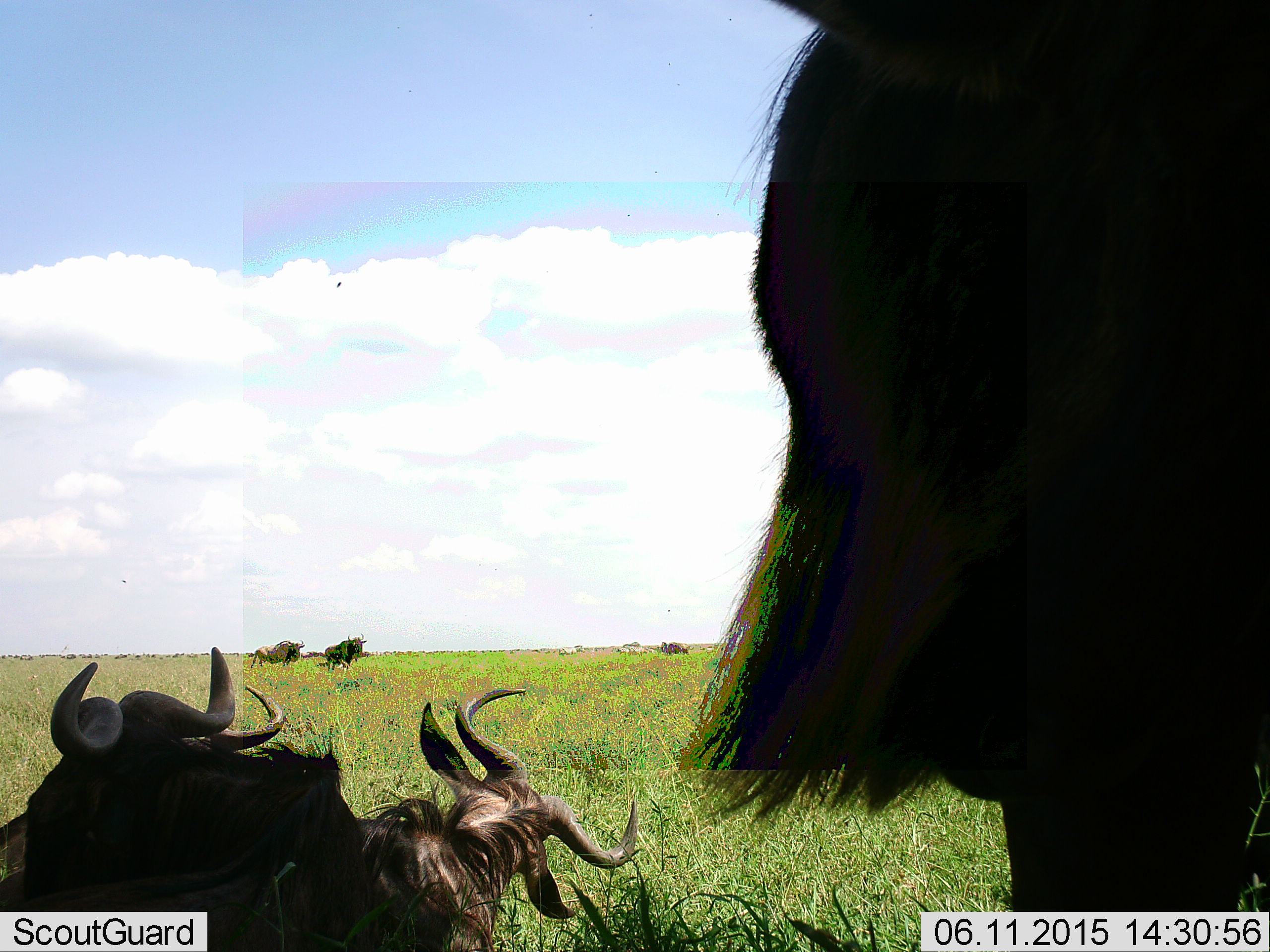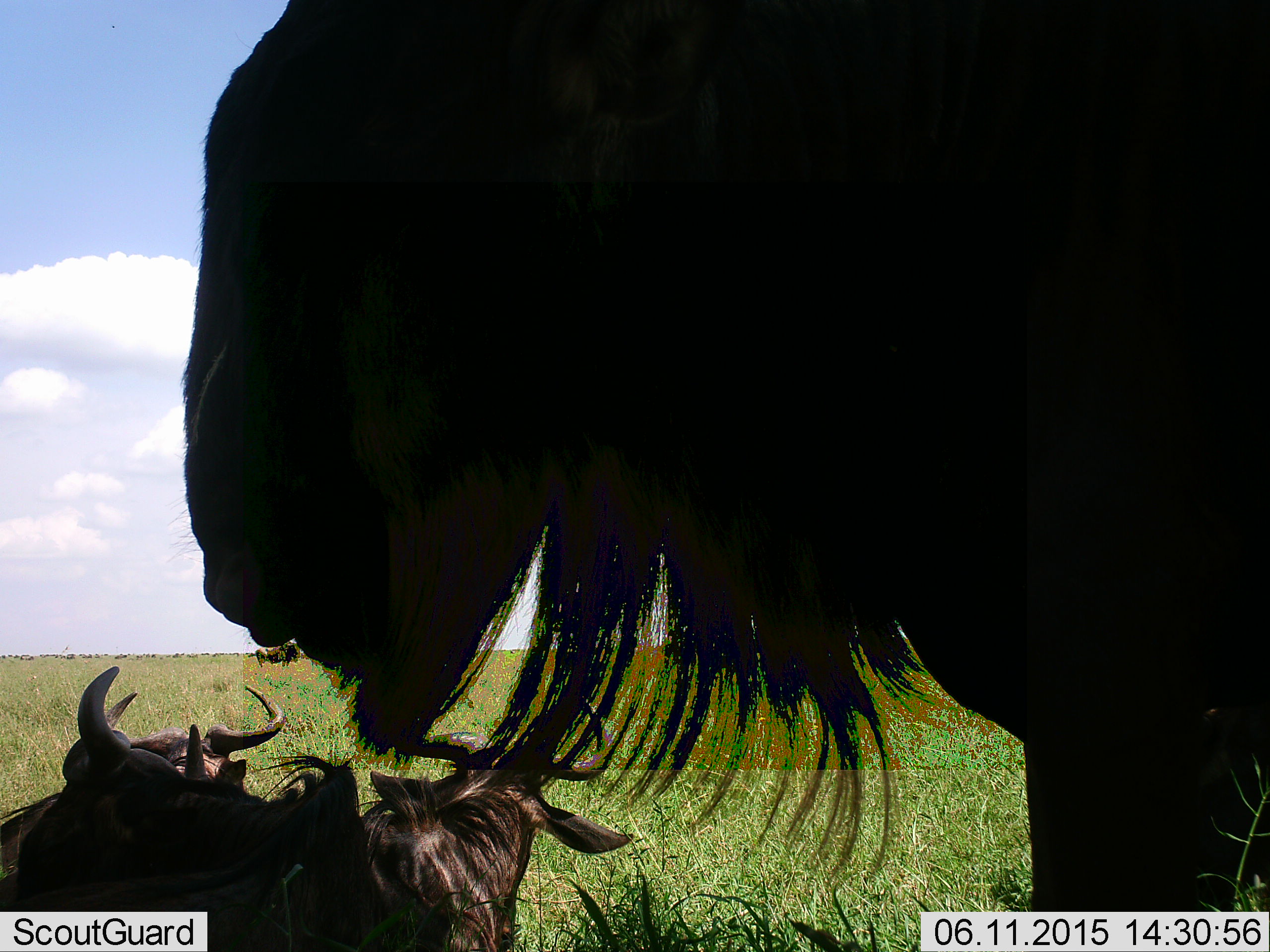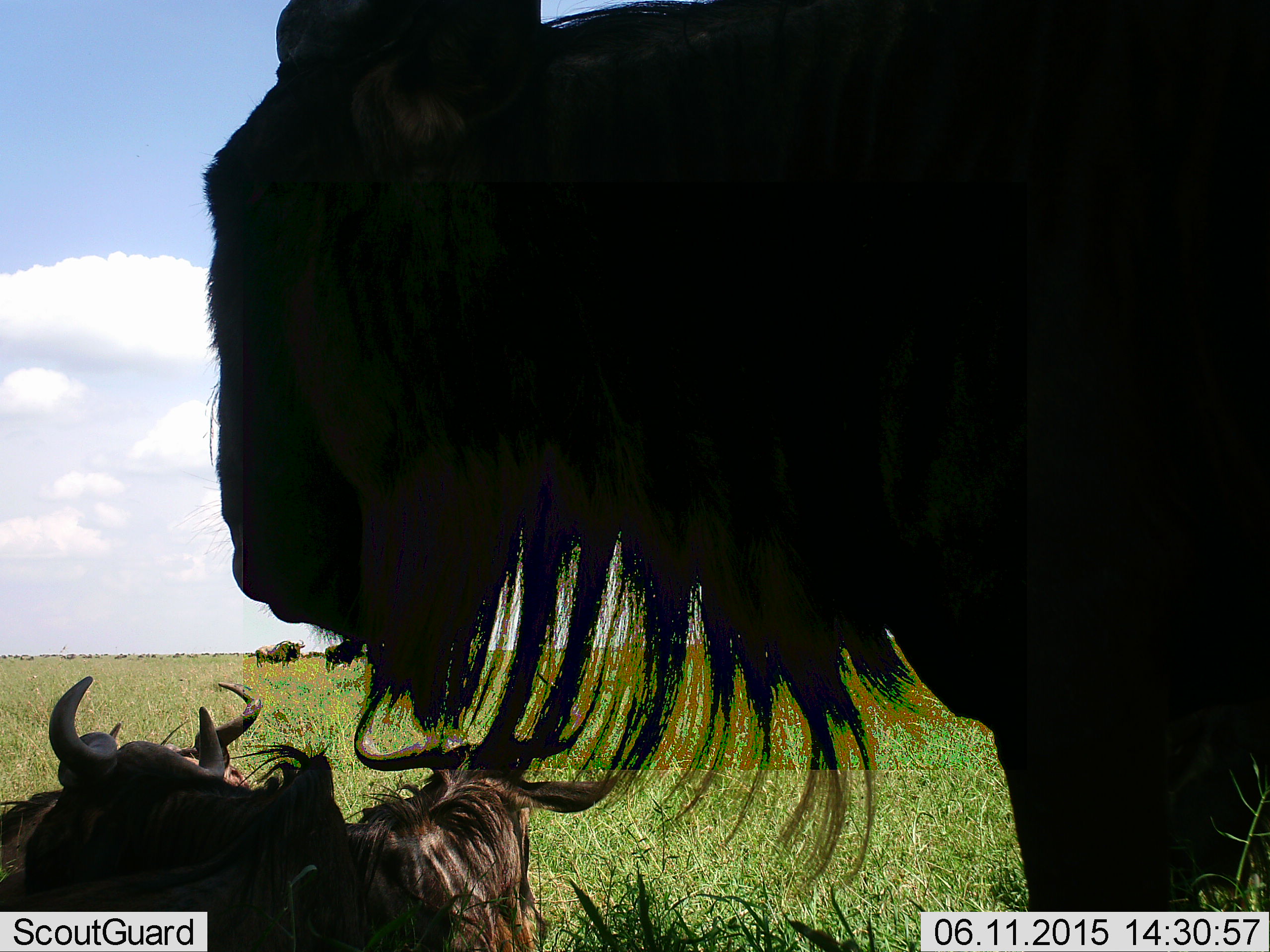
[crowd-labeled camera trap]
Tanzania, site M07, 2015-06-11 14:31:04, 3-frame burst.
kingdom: Animalia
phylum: Chordata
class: Mammalia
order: Artiodactyla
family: Bovidae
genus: Connochaetes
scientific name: Connochaetes taurinus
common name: blue wildebeest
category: wildebeest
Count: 4.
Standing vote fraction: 70%.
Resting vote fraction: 80%.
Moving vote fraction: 30%.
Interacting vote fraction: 0%.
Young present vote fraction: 0%.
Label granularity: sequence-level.